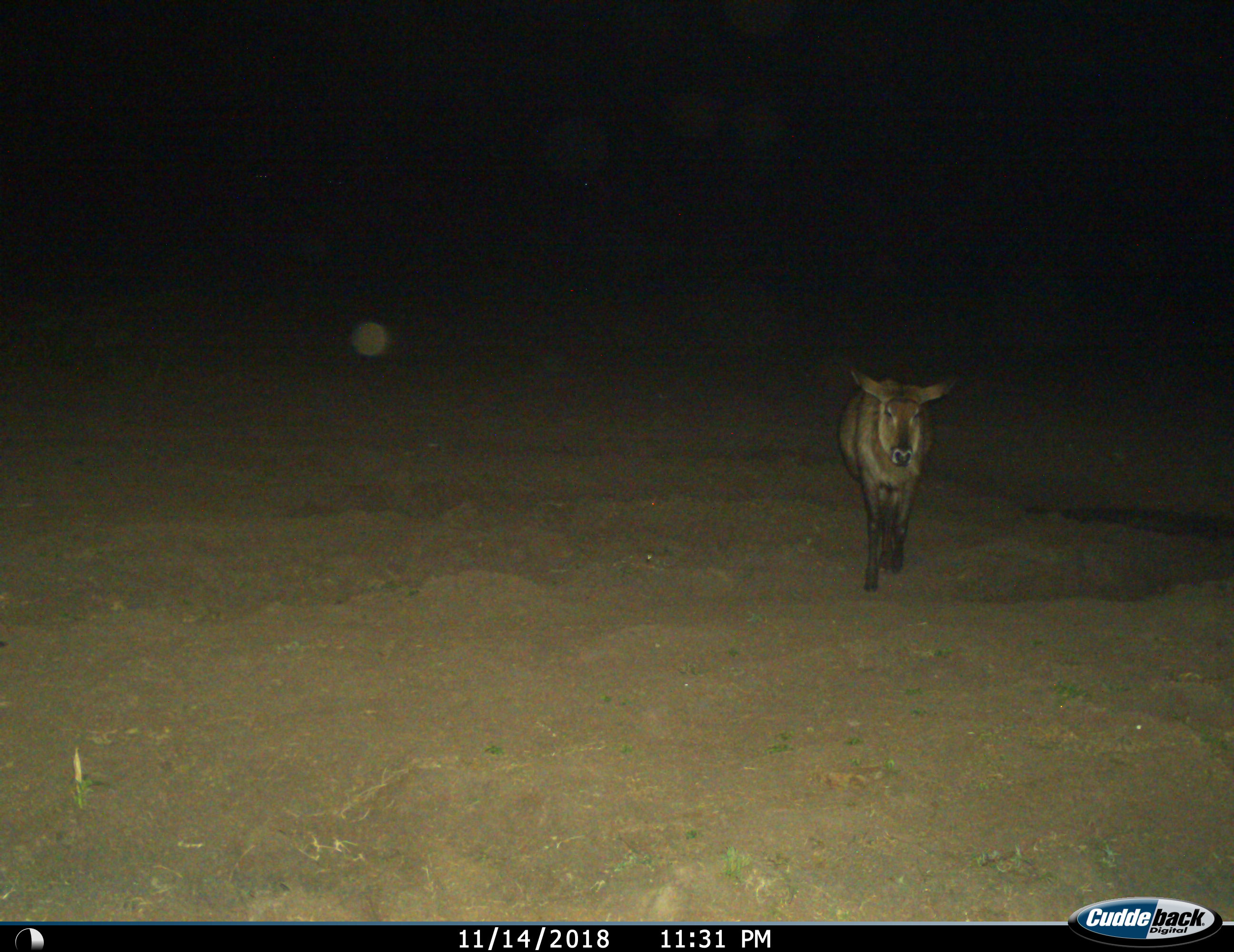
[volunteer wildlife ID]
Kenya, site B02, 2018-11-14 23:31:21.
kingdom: Animalia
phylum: Chordata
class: Mammalia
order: Artiodactyla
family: Bovidae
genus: Kobus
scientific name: Kobus ellipsiprymnus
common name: waterbuck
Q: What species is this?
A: Waterbuck (Kobus ellipsiprymnus).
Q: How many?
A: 1.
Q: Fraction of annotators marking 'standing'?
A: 0%.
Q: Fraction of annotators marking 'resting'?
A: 0%.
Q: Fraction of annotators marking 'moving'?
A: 100%.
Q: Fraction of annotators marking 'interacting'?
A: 0%.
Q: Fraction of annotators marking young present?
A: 0%.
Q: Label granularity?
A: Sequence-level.